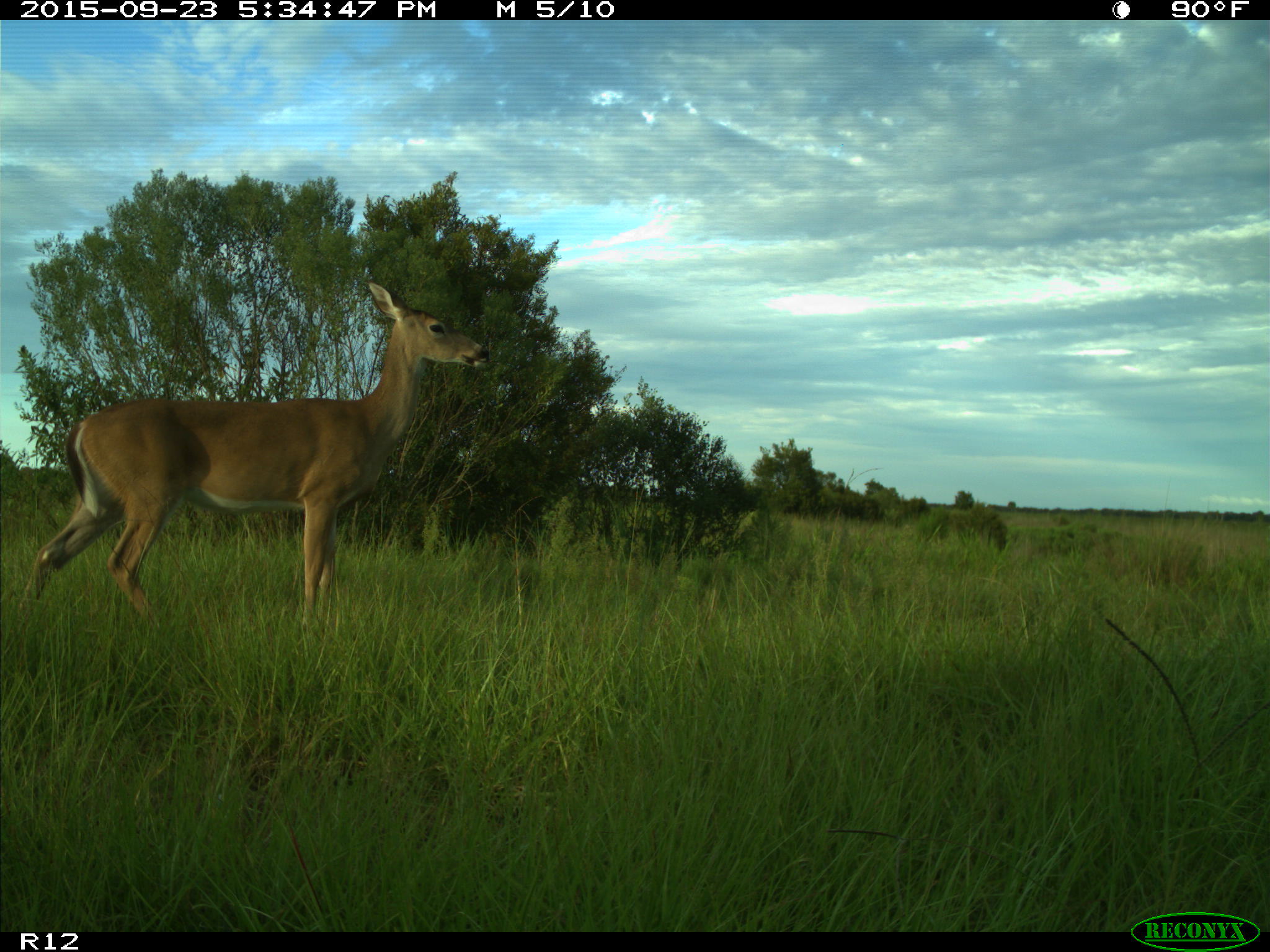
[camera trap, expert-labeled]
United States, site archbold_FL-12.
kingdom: Animalia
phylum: Chordata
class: Mammalia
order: Artiodactyla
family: Cervidae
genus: Odocoileus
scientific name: Odocoileus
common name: deer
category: unidentified deer